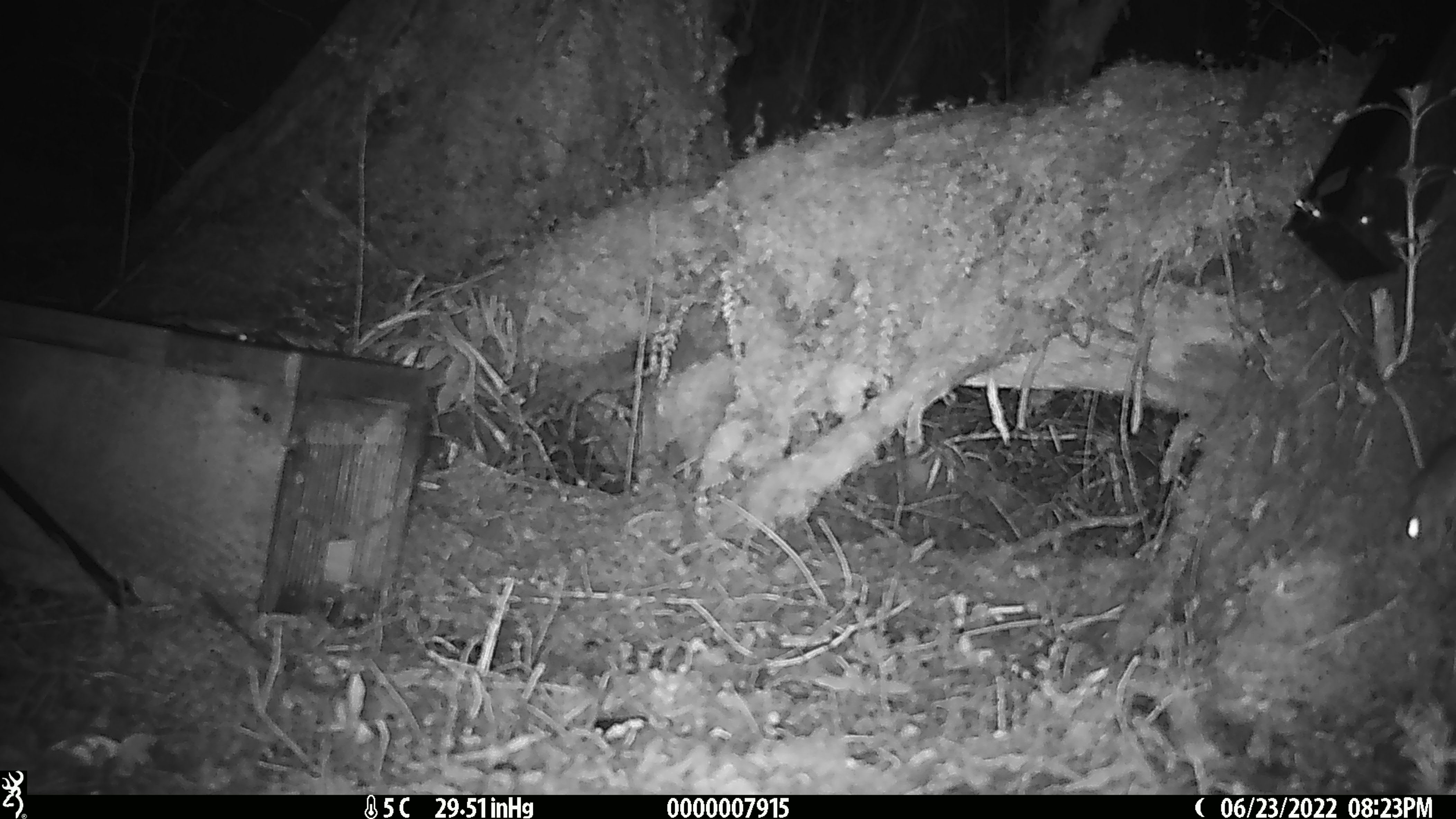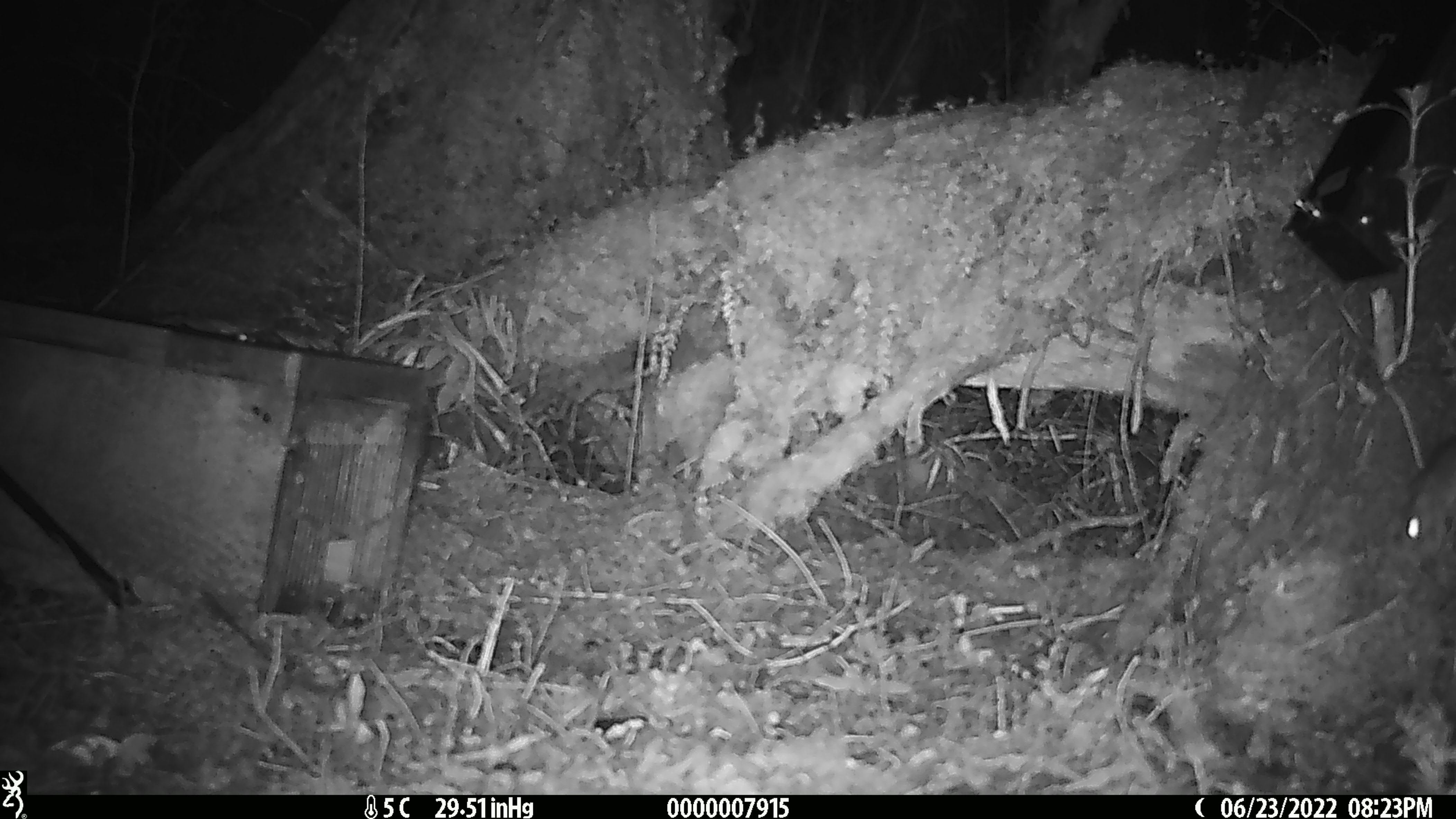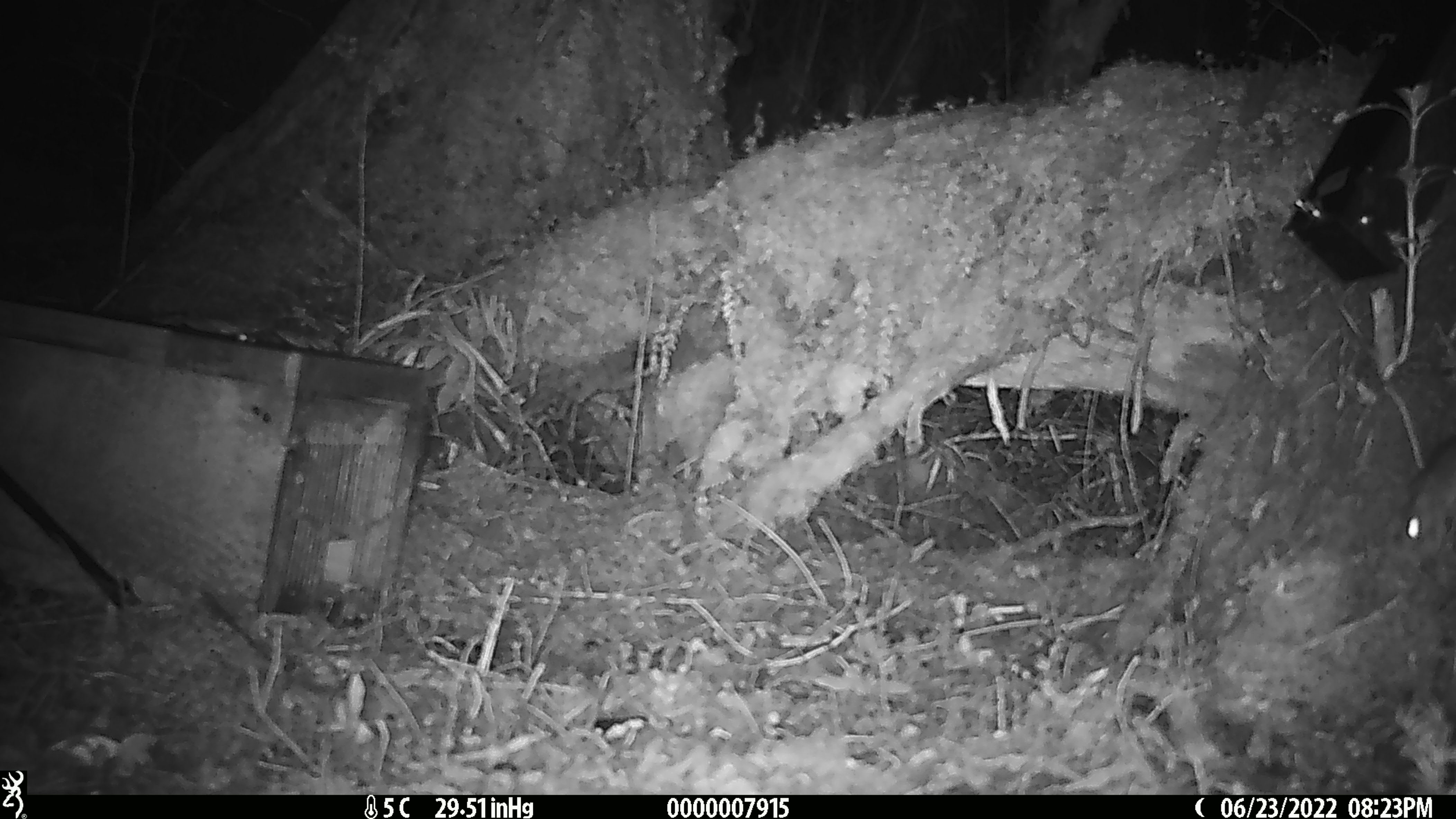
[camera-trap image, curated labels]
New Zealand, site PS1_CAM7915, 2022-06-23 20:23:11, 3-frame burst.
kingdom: Animalia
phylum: Chordata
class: Mammalia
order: Rodentia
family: Muridae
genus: Mus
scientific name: Mus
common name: mouse